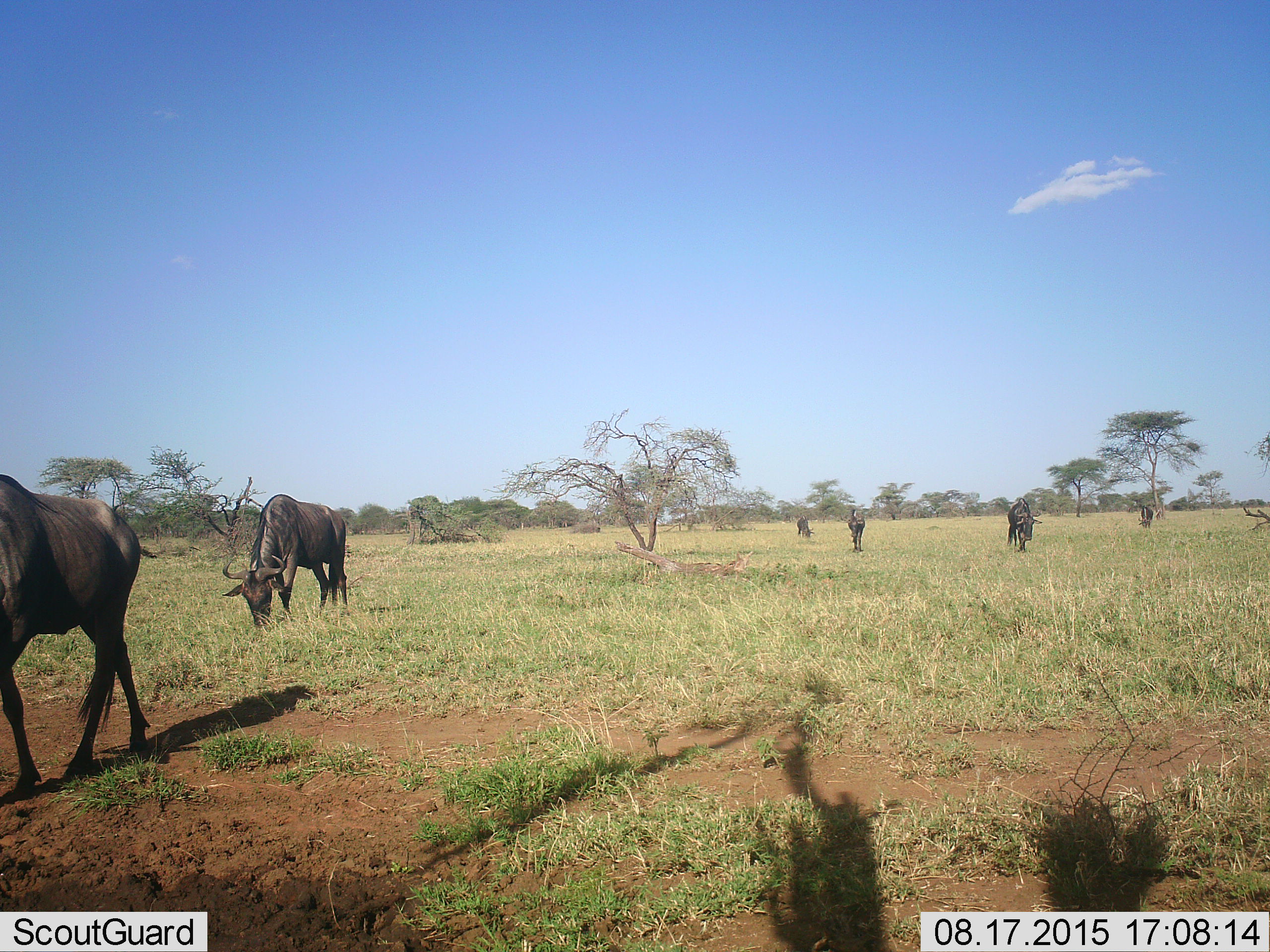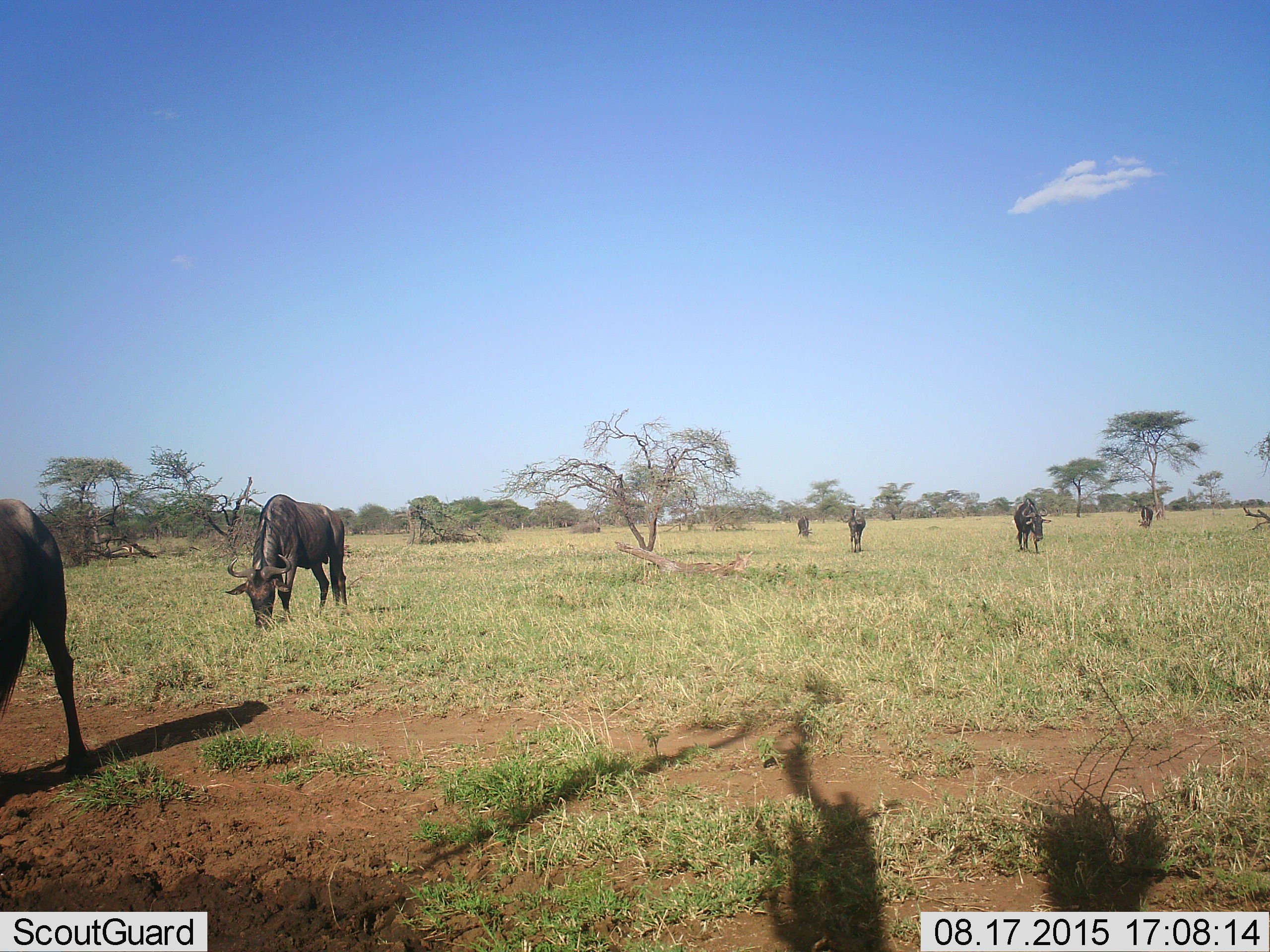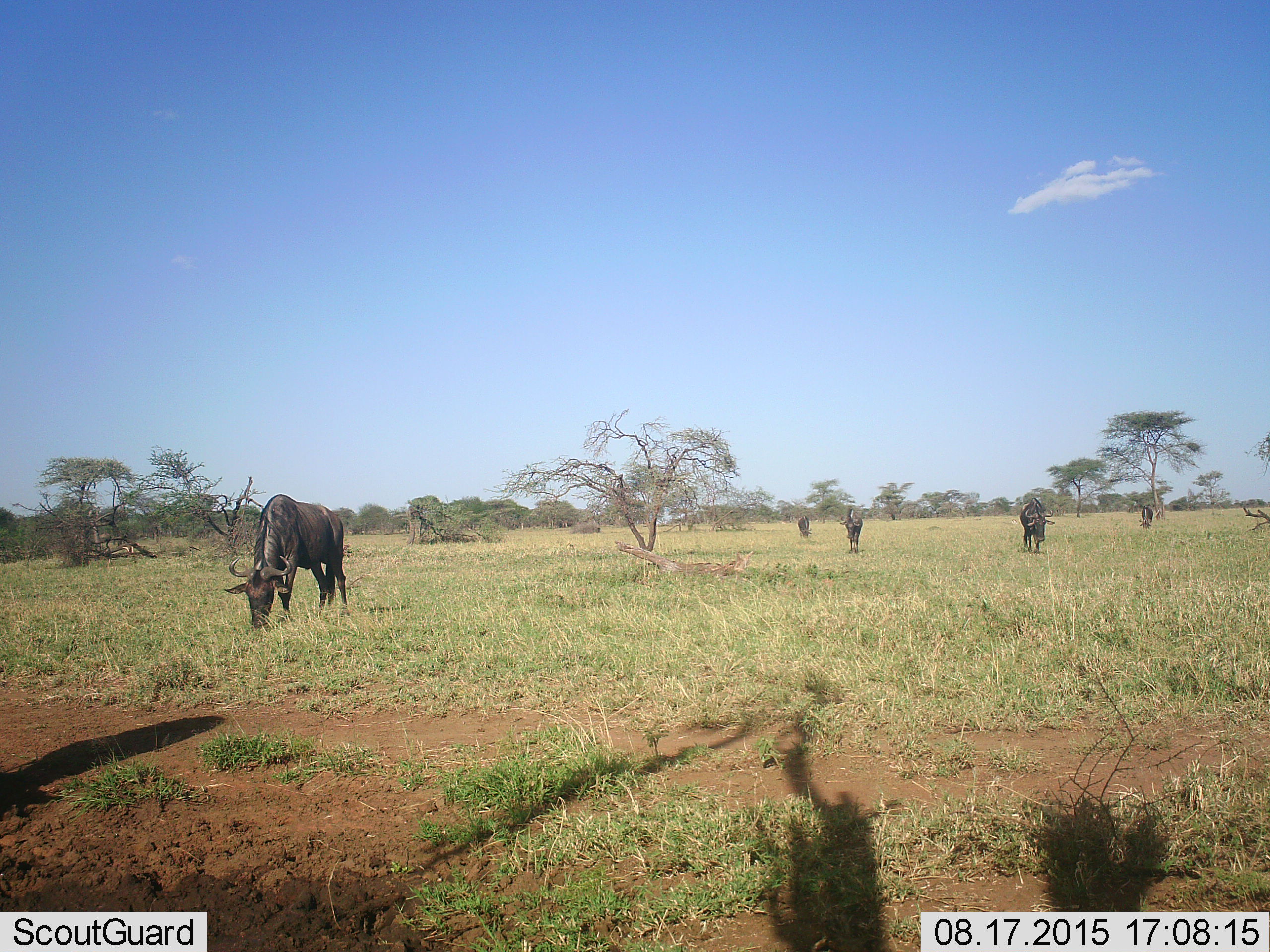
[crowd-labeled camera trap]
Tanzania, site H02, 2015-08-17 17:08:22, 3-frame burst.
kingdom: Animalia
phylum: Chordata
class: Mammalia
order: Artiodactyla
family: Bovidae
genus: Connochaetes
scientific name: Connochaetes taurinus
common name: blue wildebeest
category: wildebeest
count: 6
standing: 38%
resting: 0%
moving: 62%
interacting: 0%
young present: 0%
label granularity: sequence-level